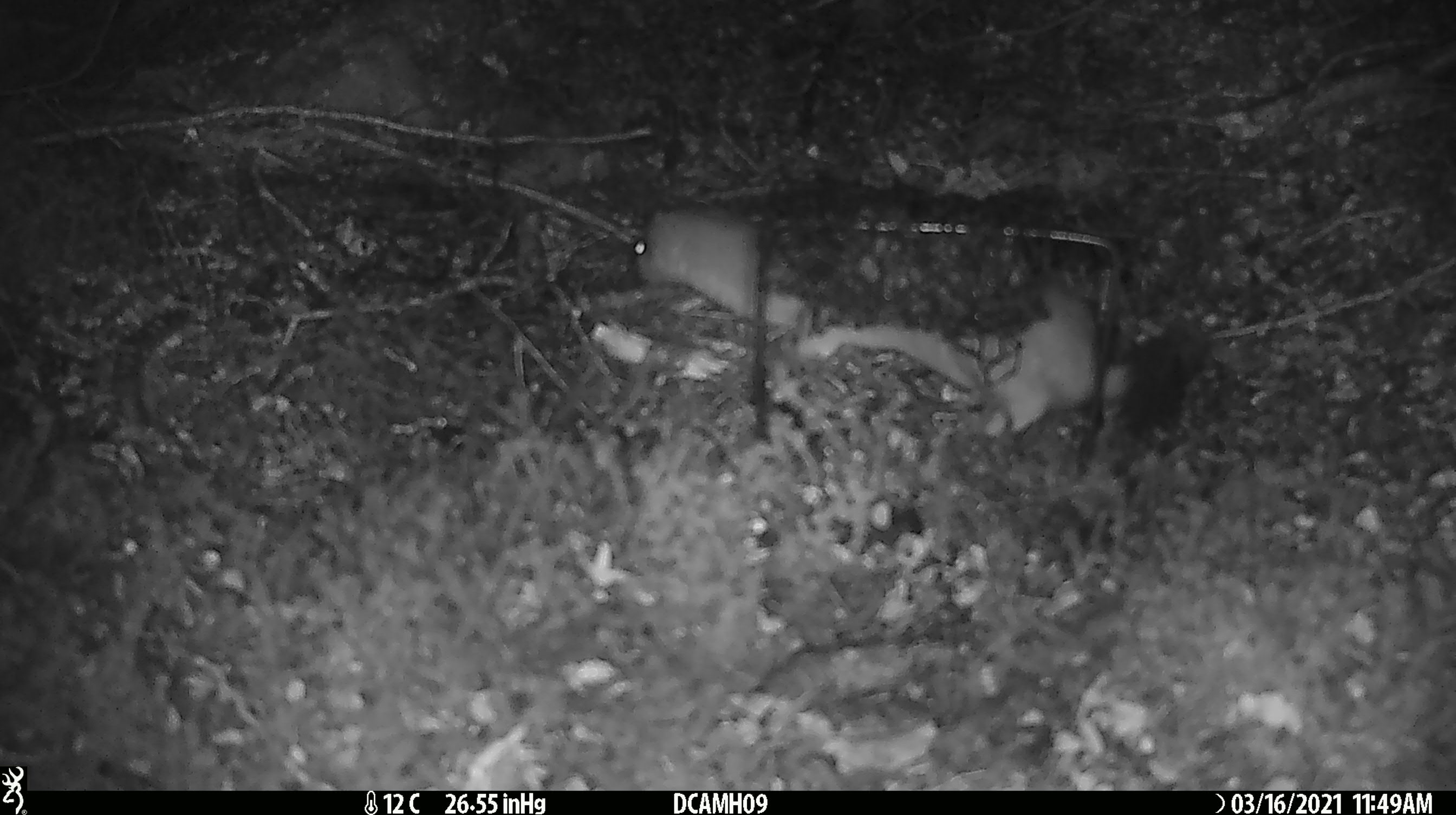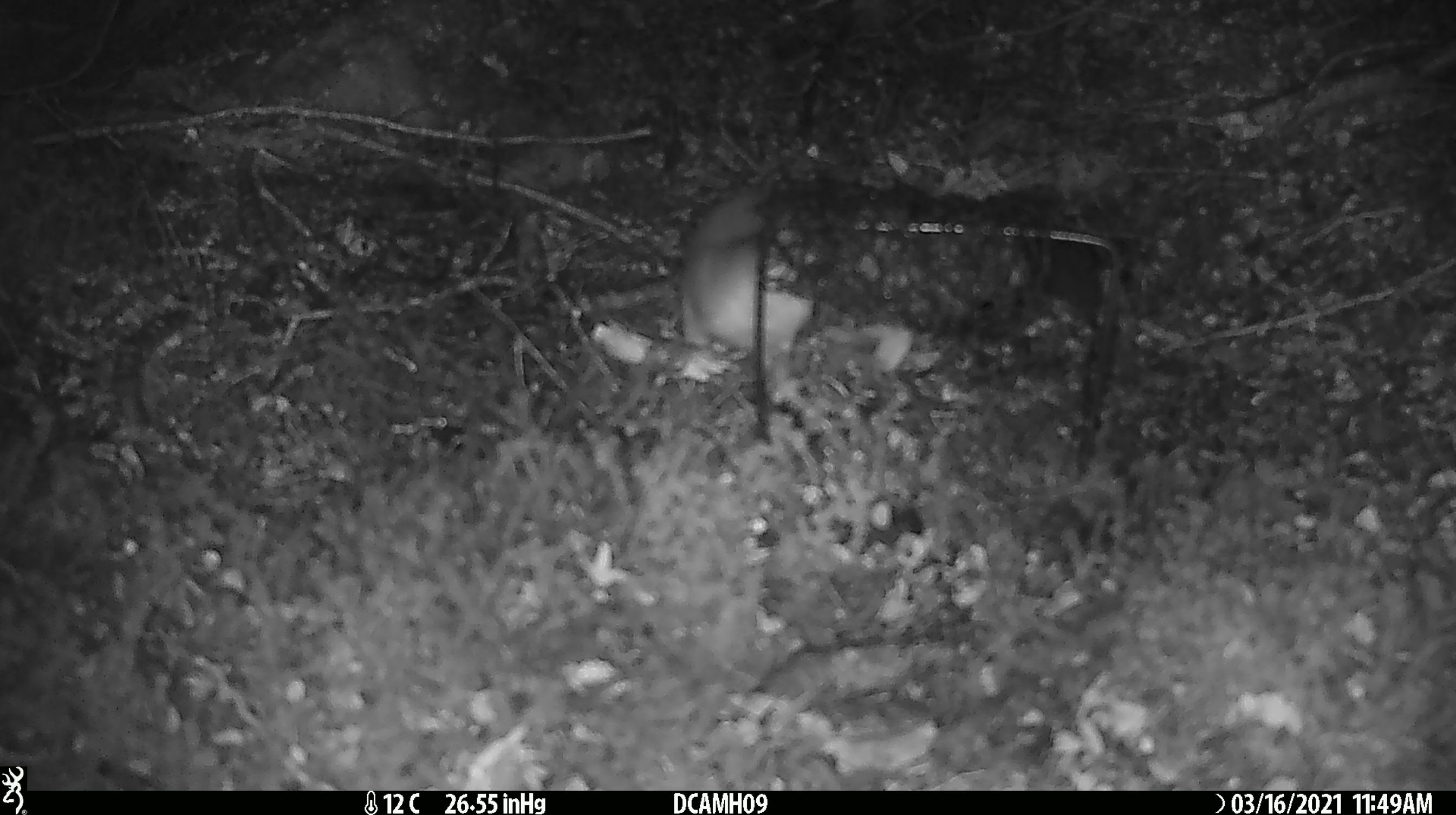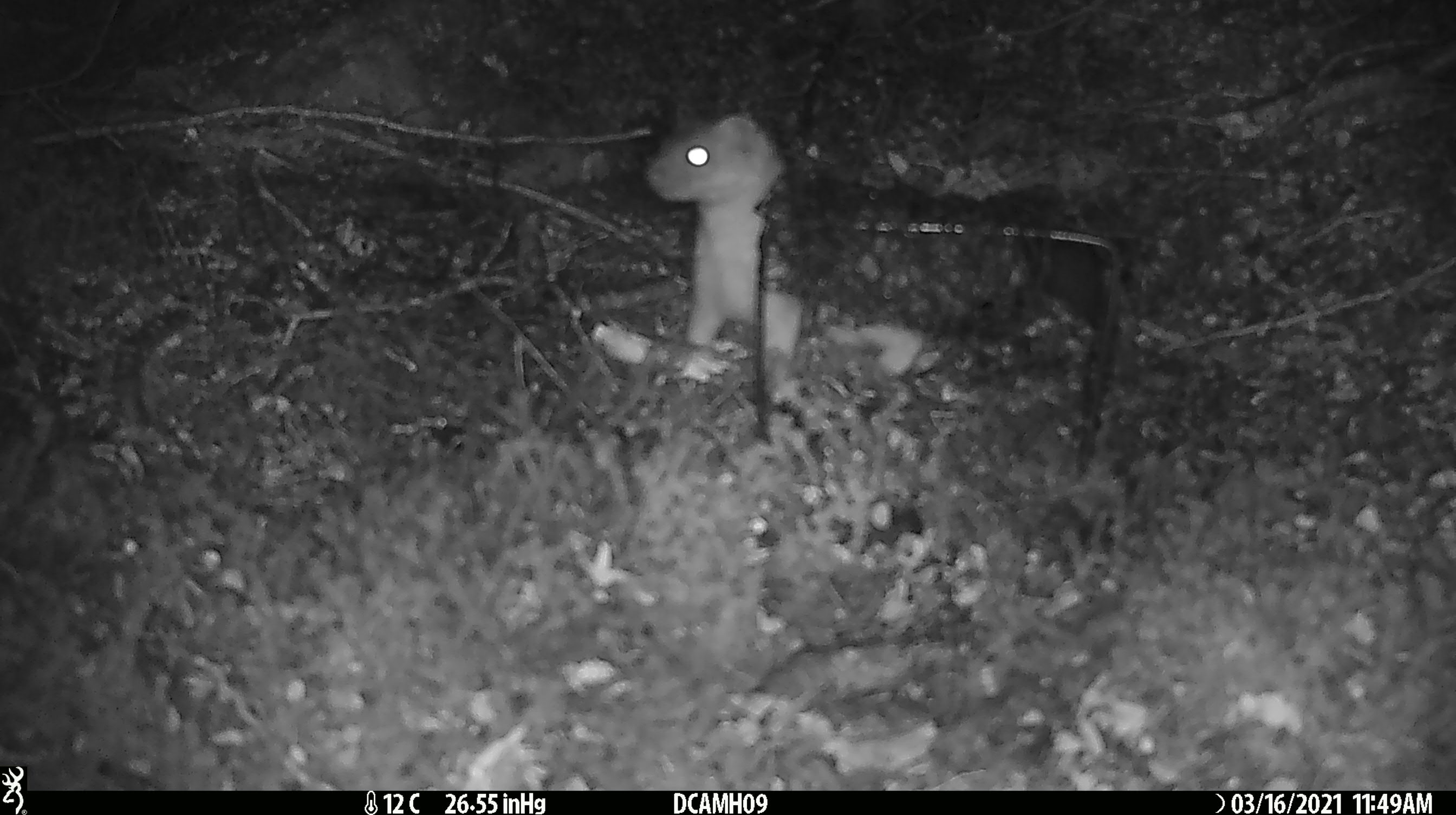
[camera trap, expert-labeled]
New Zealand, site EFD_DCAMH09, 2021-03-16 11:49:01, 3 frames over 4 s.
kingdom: Animalia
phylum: Chordata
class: Mammalia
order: Carnivora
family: Mustelidae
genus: Mustela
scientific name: Mustela erminea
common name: stoat